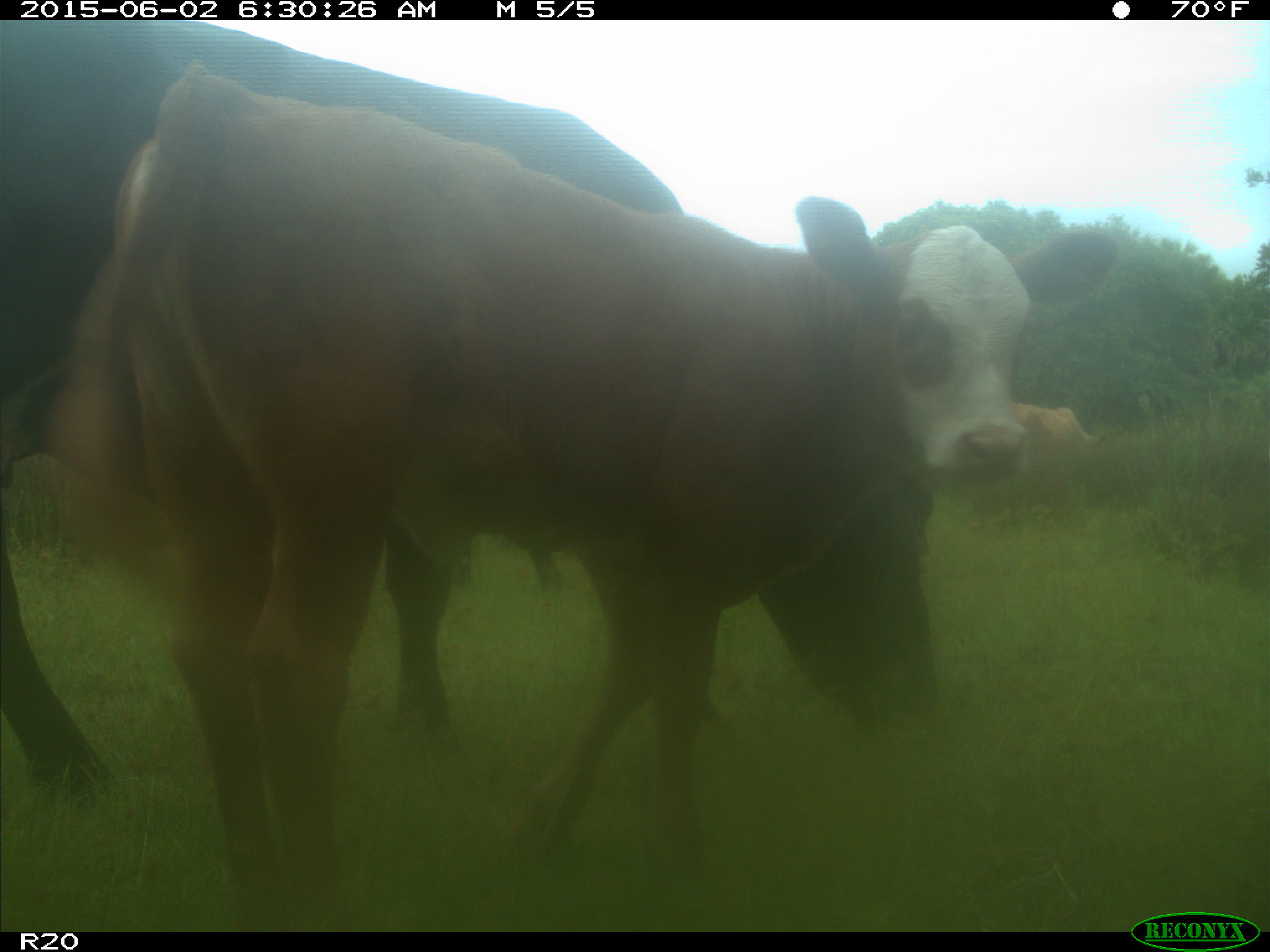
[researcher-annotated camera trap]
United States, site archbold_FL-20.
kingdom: Animalia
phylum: Chordata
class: Mammalia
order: Artiodactyla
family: Bovidae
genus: Bos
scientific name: Bos taurus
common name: domestic cow